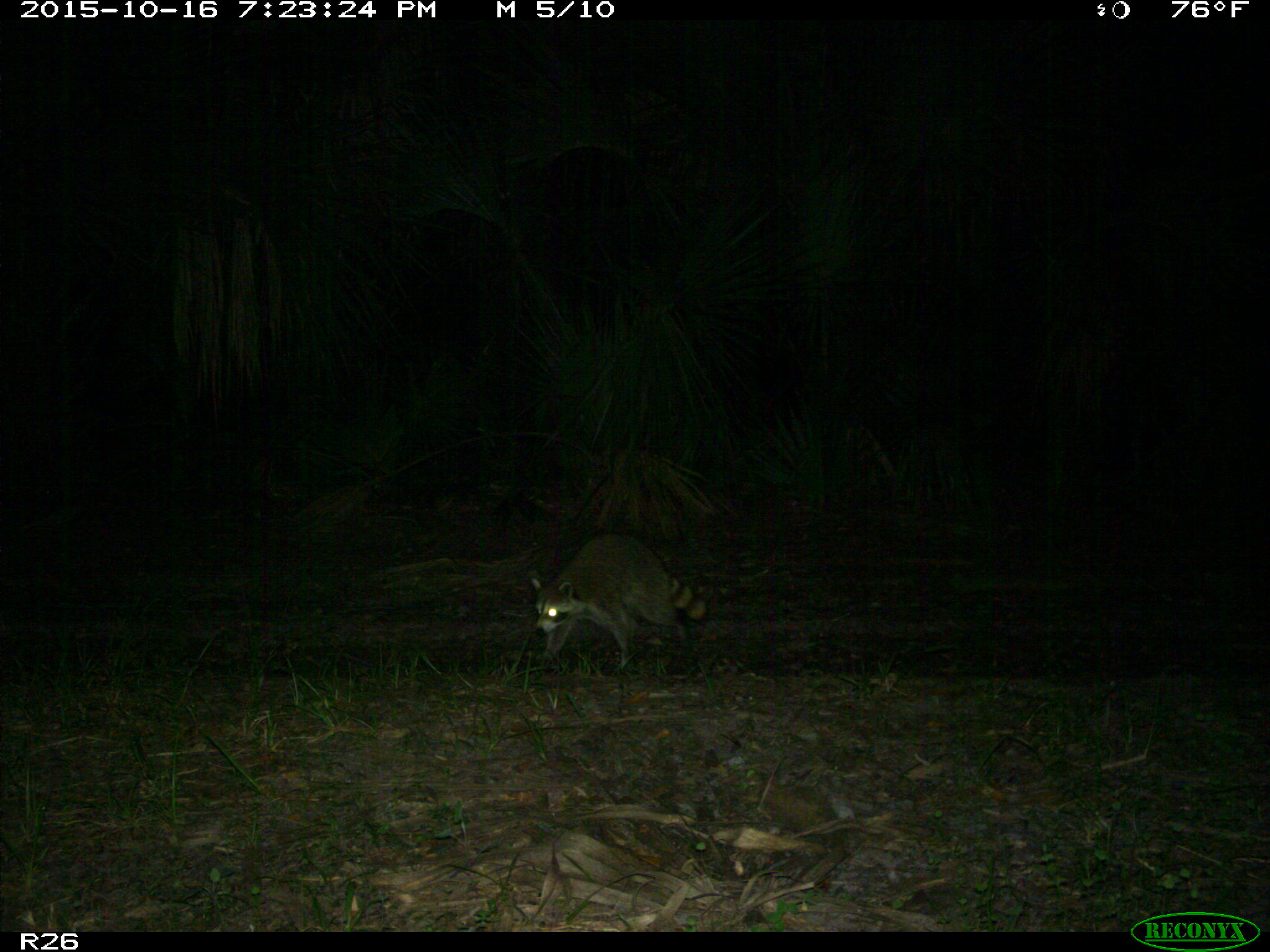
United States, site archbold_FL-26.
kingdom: Animalia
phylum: Chordata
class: Mammalia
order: Carnivora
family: Procyonidae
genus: Procyon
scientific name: Procyon lotor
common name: common raccoon